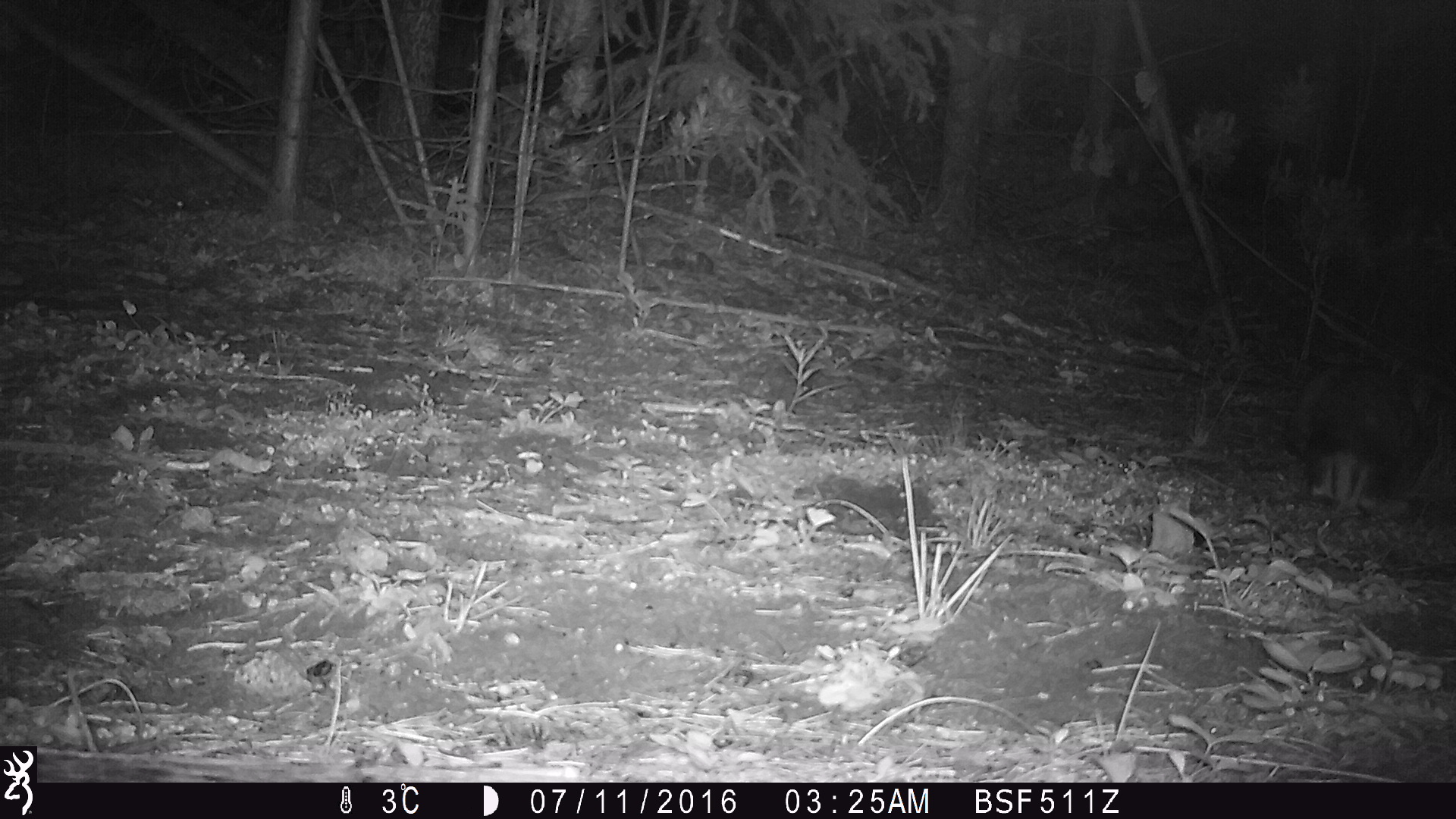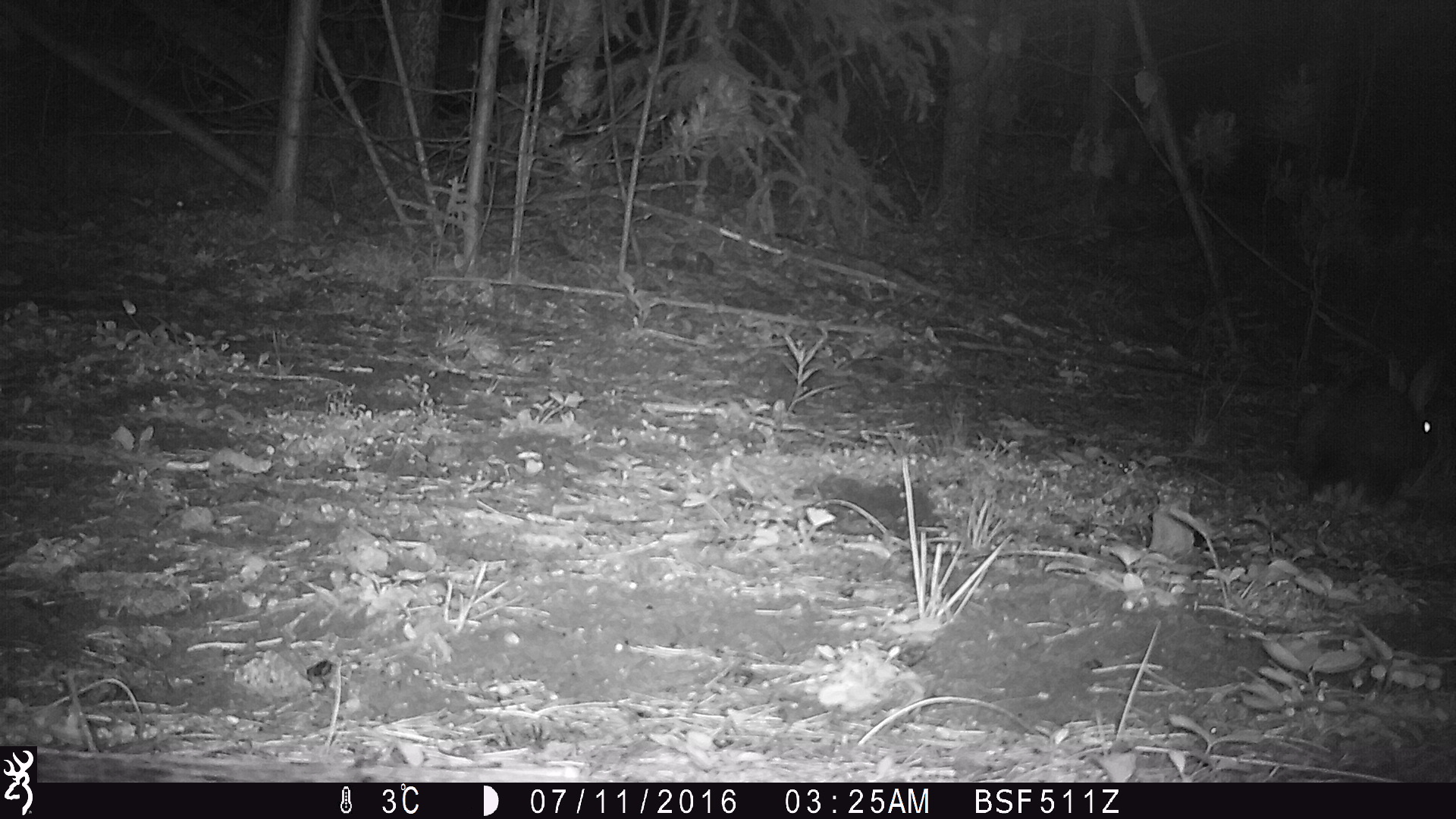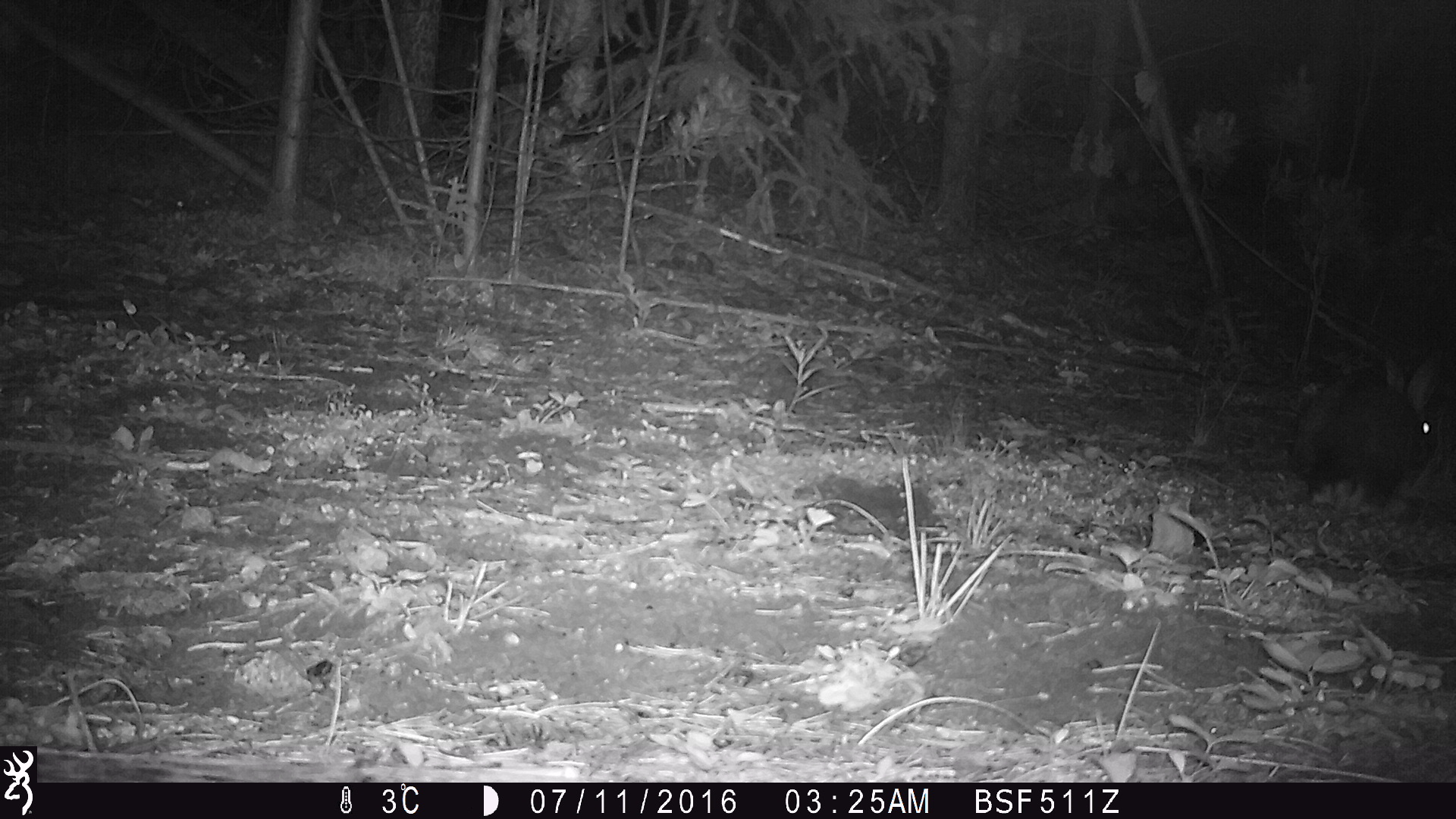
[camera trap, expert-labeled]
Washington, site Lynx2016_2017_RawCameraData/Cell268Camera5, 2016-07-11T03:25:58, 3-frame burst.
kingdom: Animalia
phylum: Chordata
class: Mammalia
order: Lagomorpha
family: Leporidae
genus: Lepus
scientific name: Lepus americanus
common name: snowshoe hare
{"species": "Lepus americanus (snowshoe hare)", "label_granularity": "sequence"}